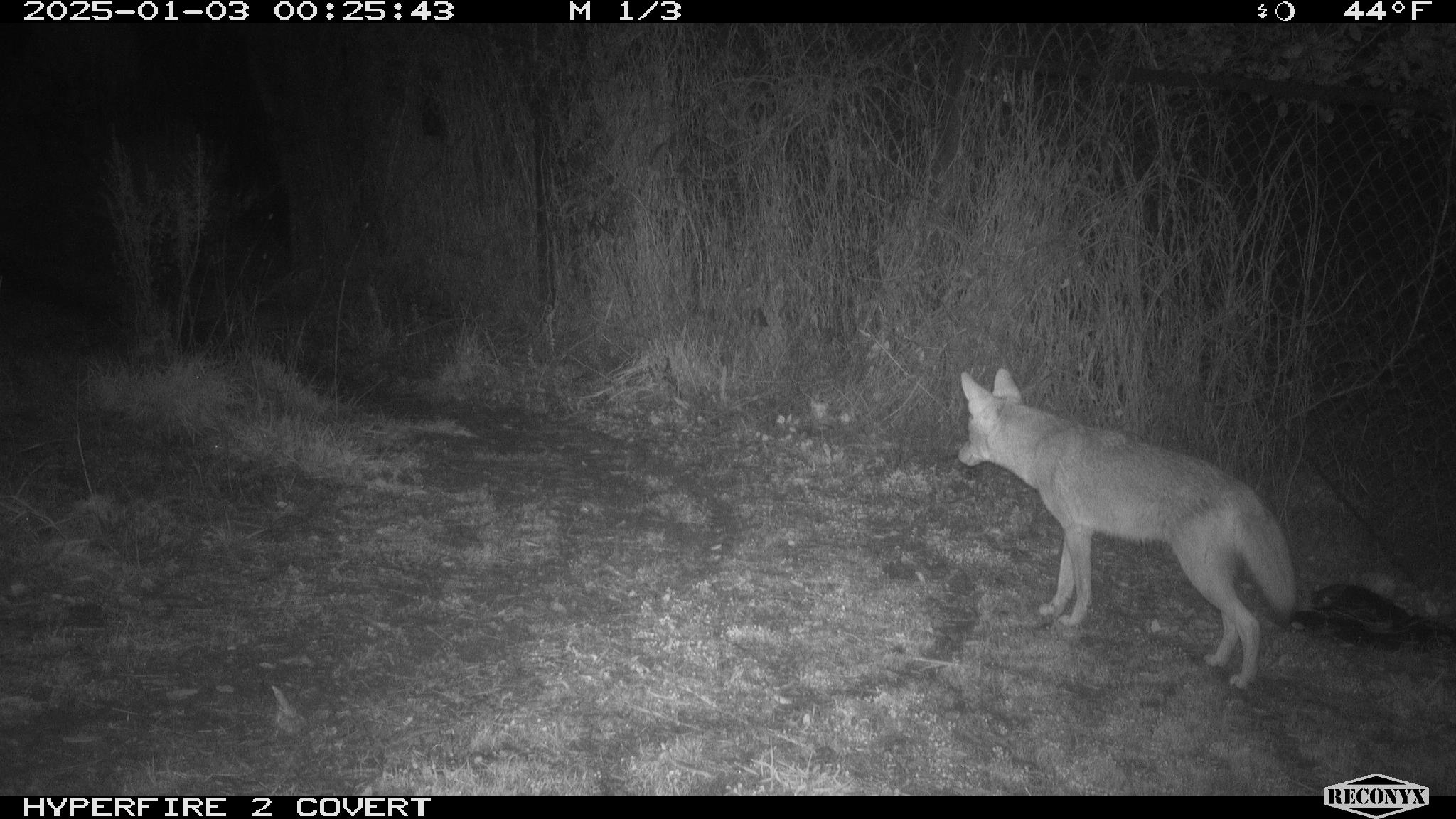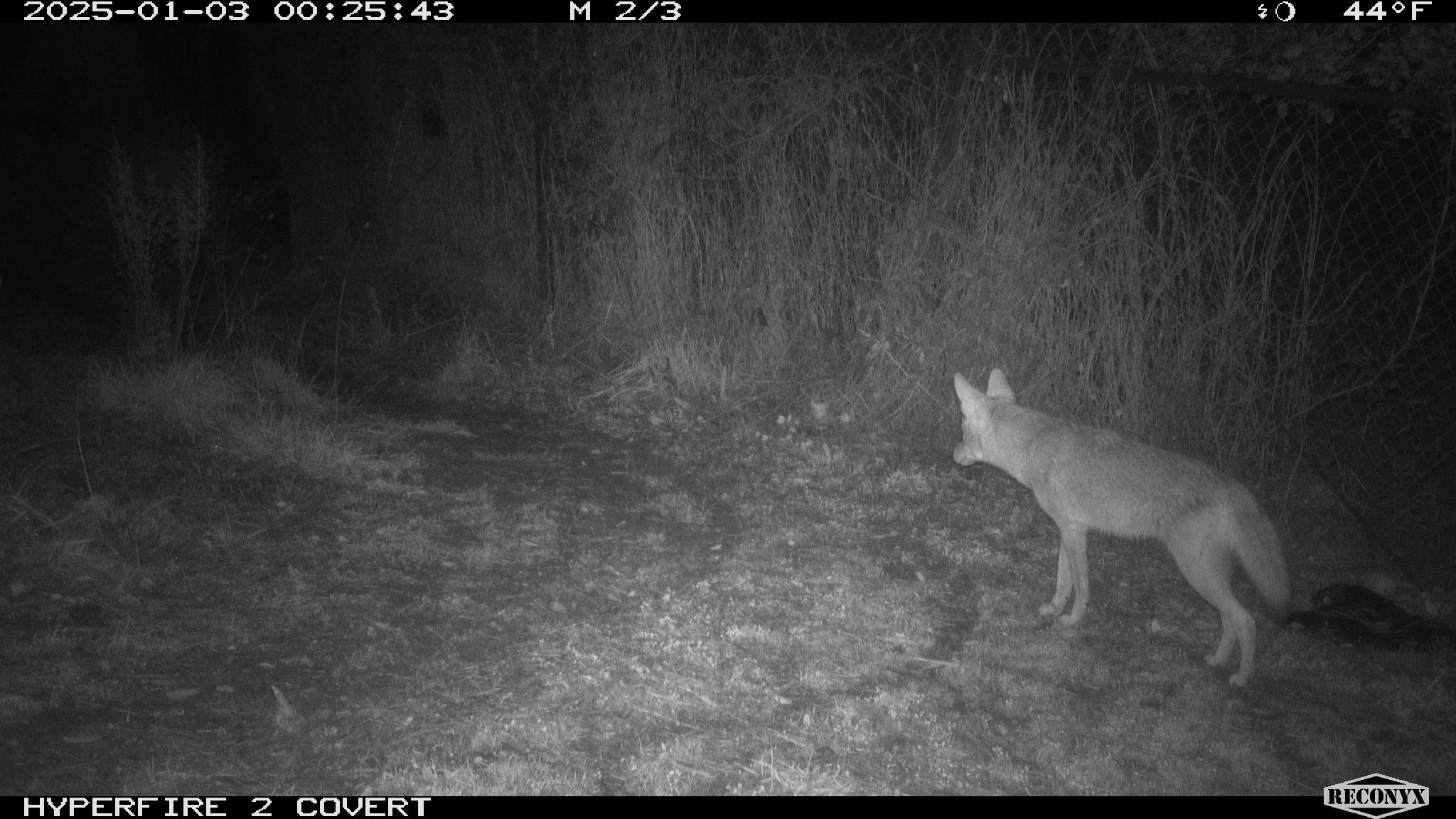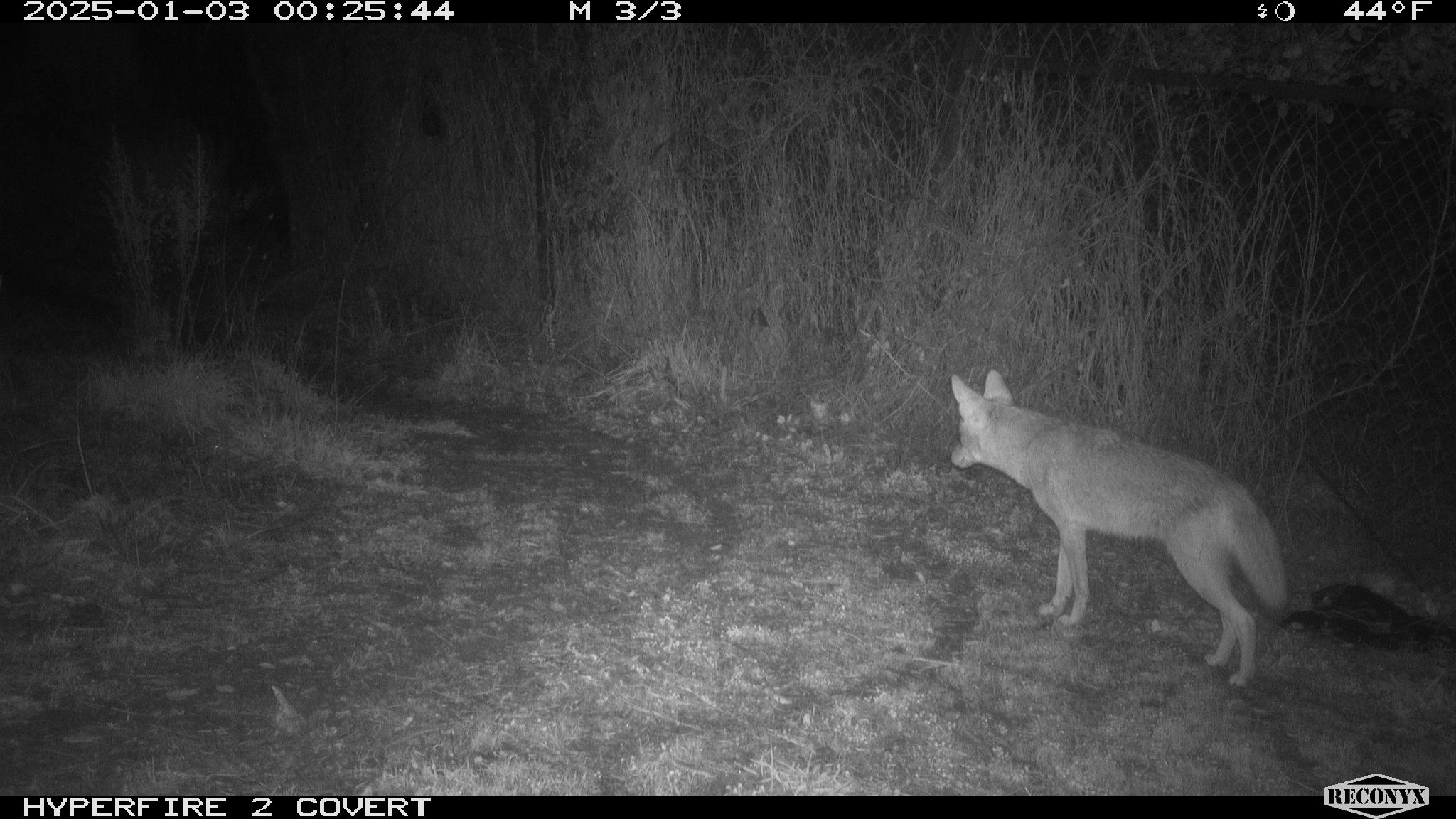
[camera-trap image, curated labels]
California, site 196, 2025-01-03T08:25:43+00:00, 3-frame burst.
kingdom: Animalia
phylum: Chordata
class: Mammalia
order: Carnivora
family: Canidae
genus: Canis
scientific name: Canis latrans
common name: coyote